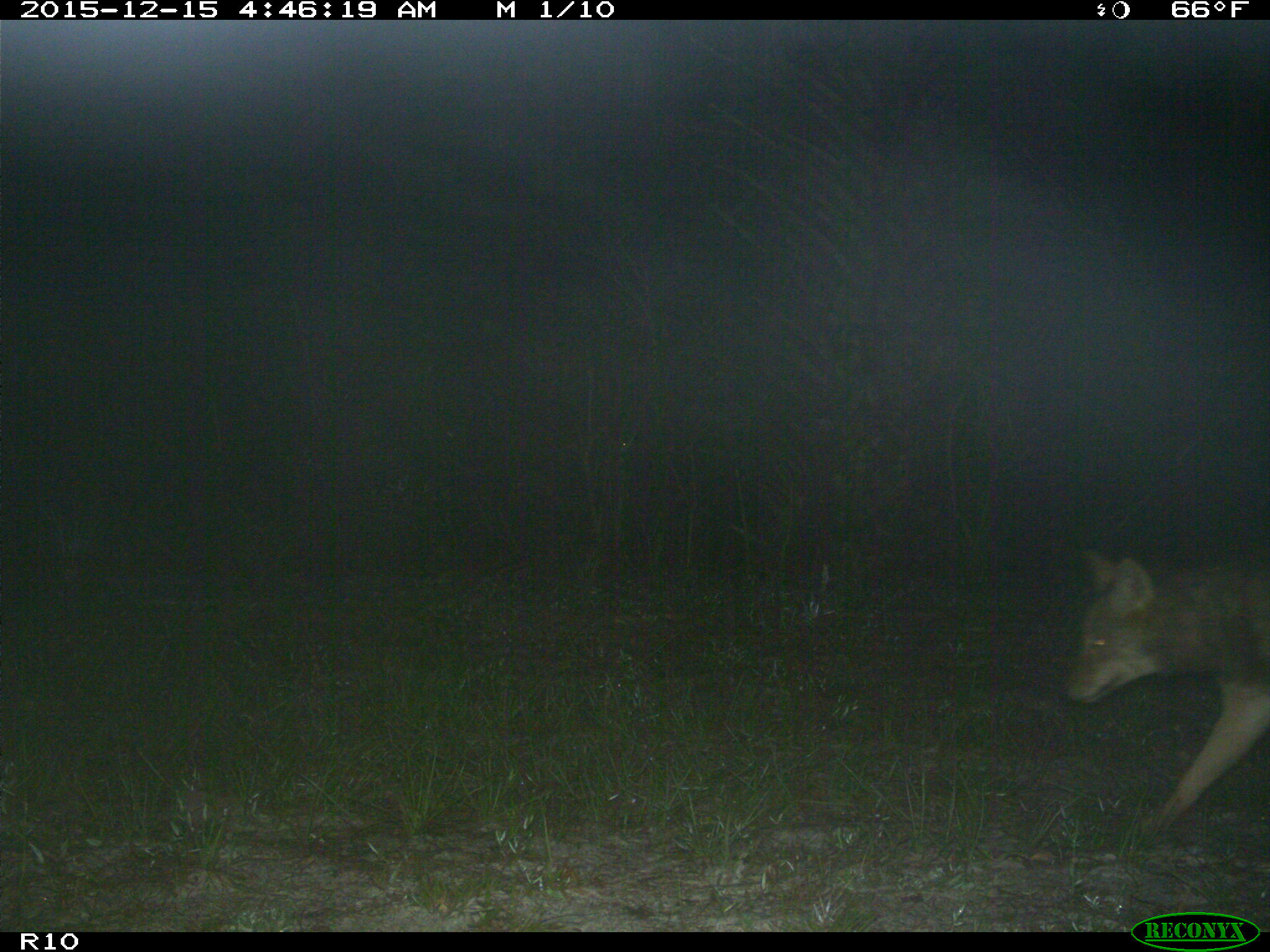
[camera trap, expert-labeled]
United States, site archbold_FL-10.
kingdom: Animalia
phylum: Chordata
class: Mammalia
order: Carnivora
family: Canidae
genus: Canis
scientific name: Canis latrans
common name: coyote